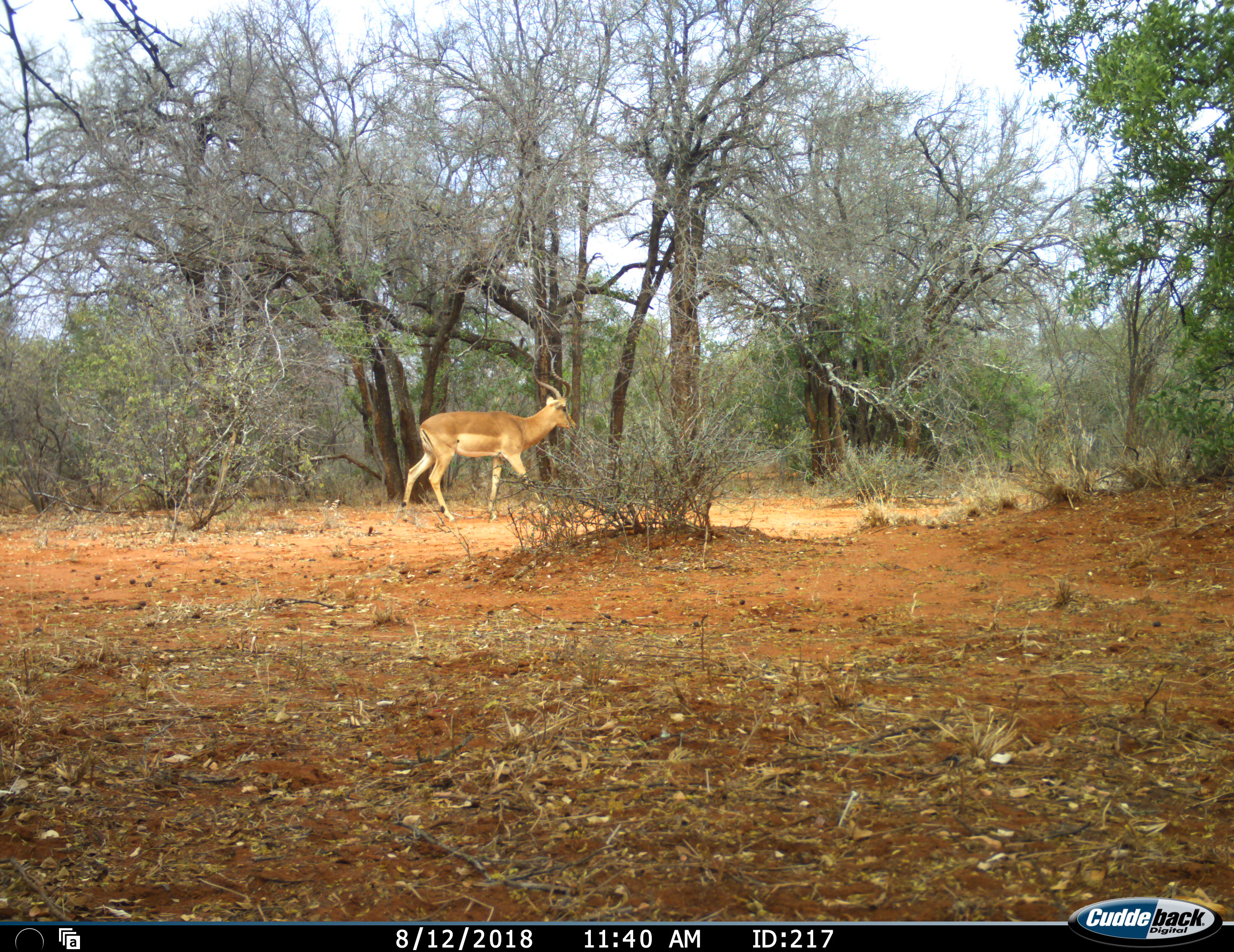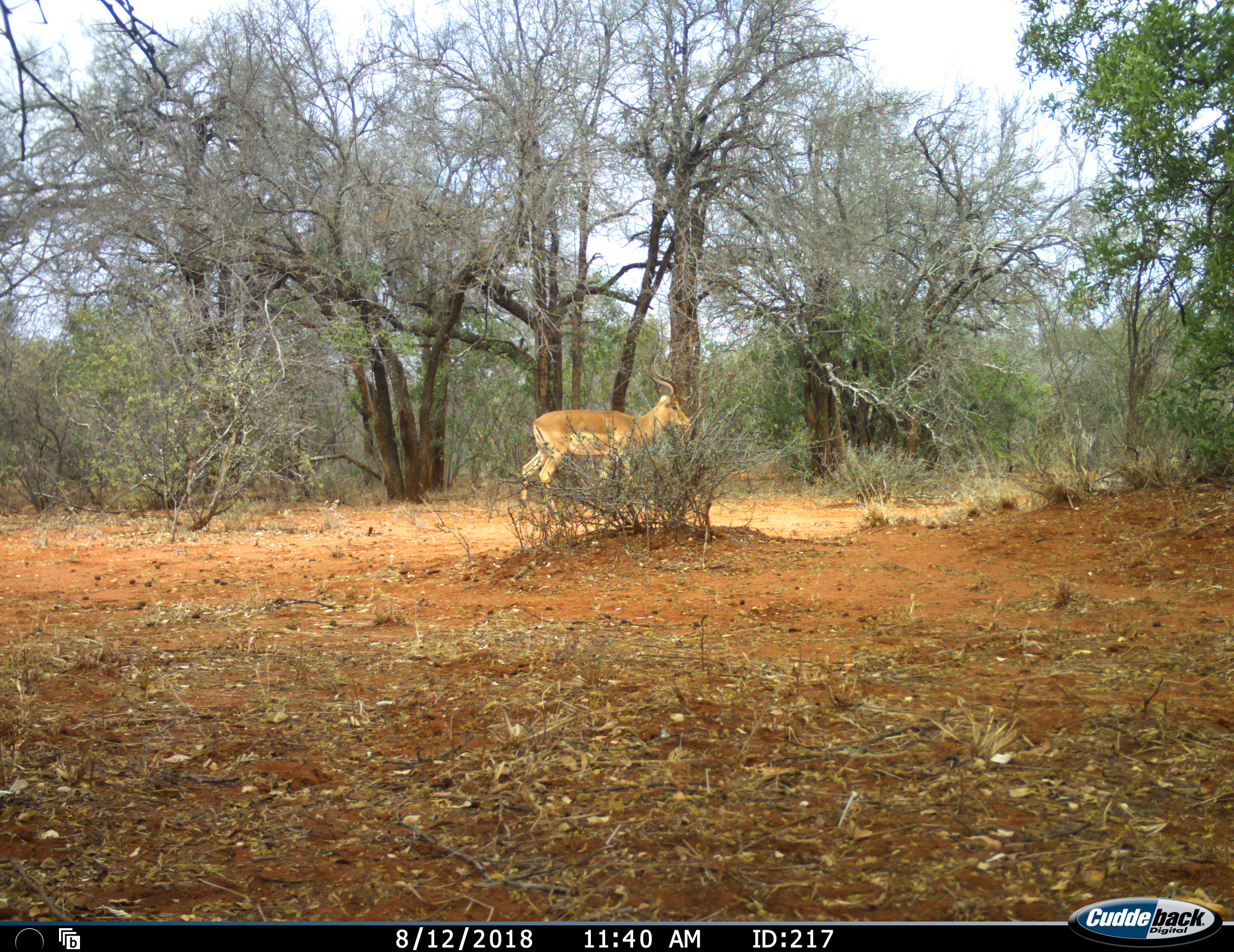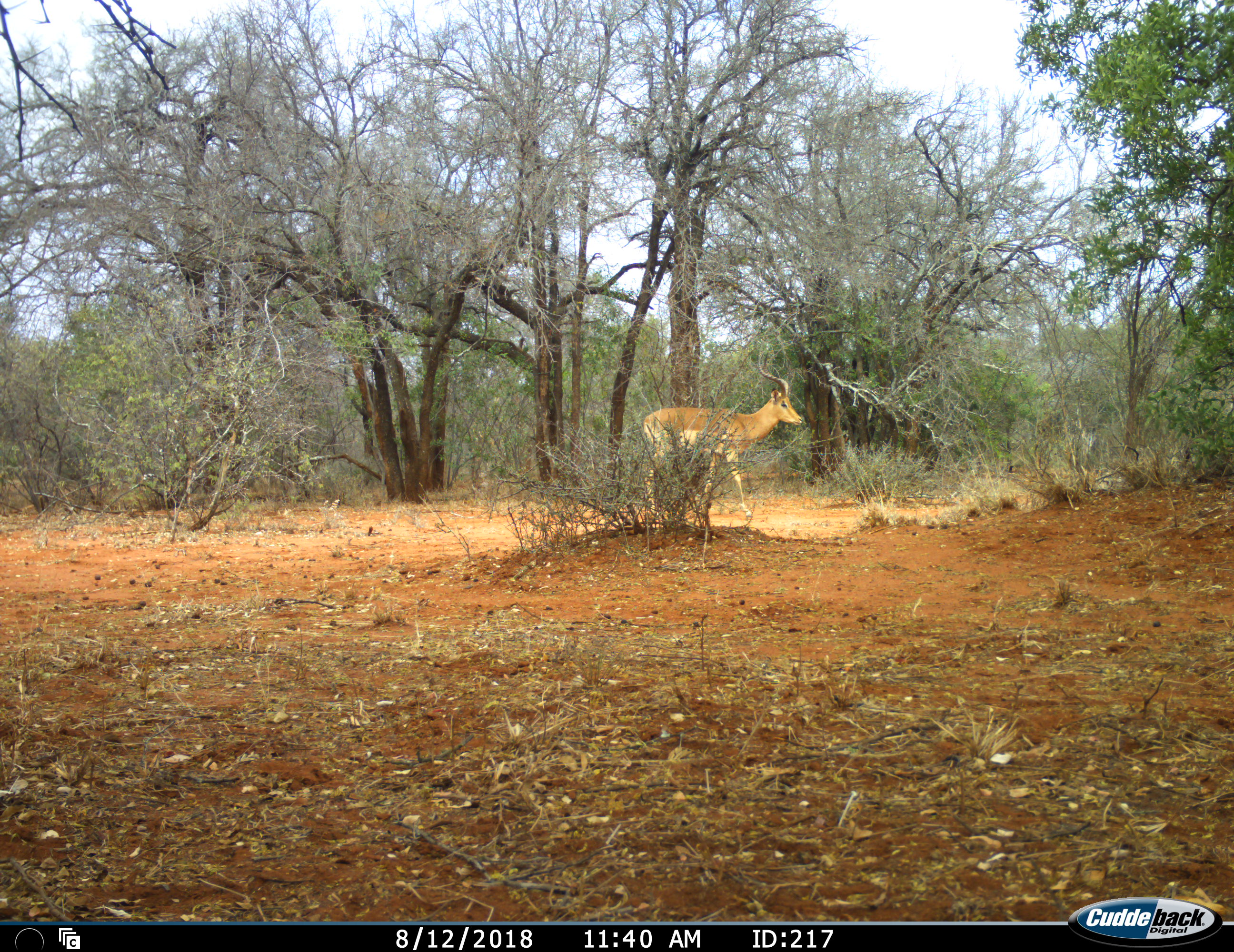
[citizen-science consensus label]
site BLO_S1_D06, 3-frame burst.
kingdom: Animalia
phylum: Chordata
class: Mammalia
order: Artiodactyla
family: Bovidae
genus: Aepyceros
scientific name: Aepyceros melampus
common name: impala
Impala (Aepyceros melampus), count 1. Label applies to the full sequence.